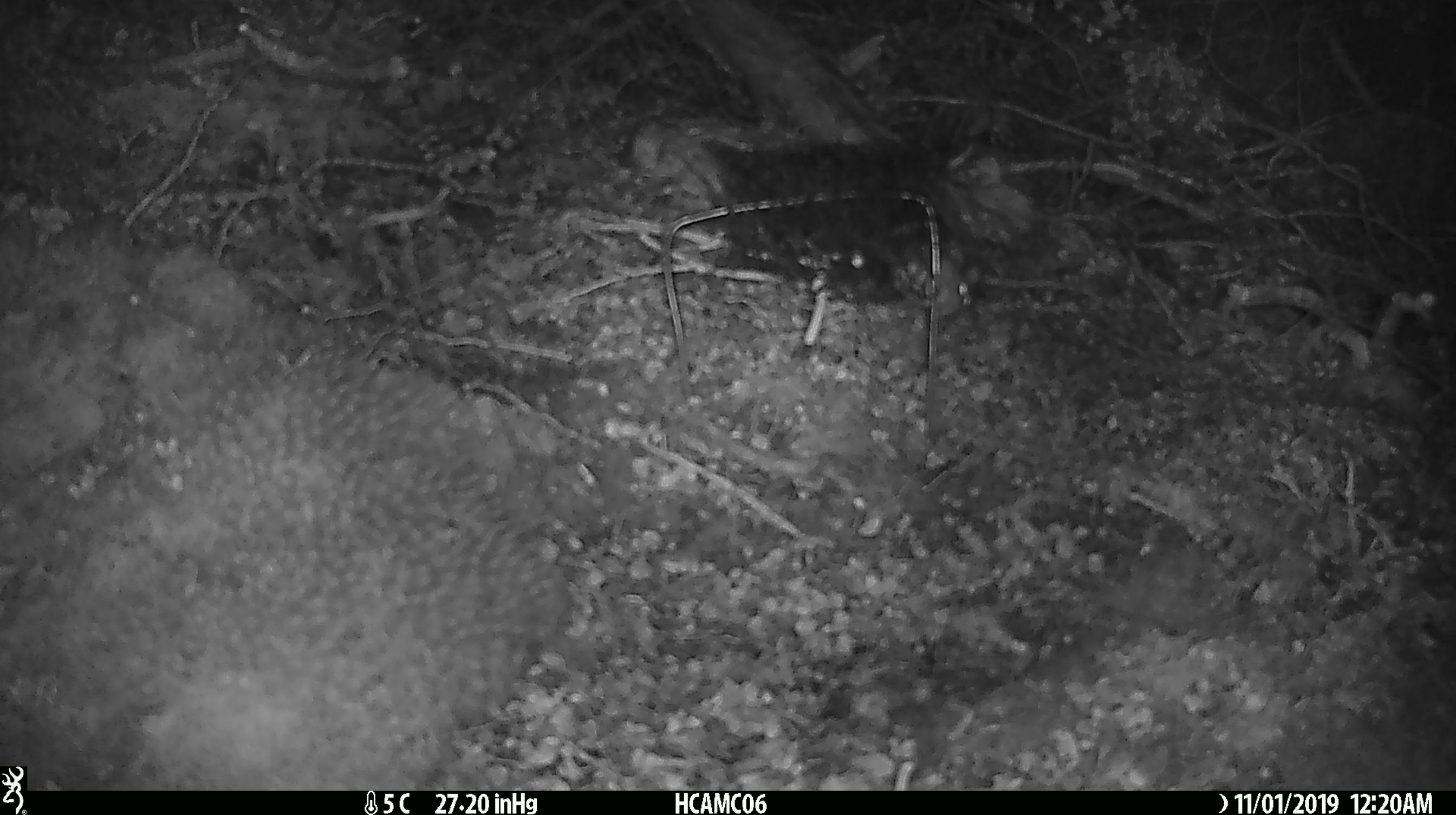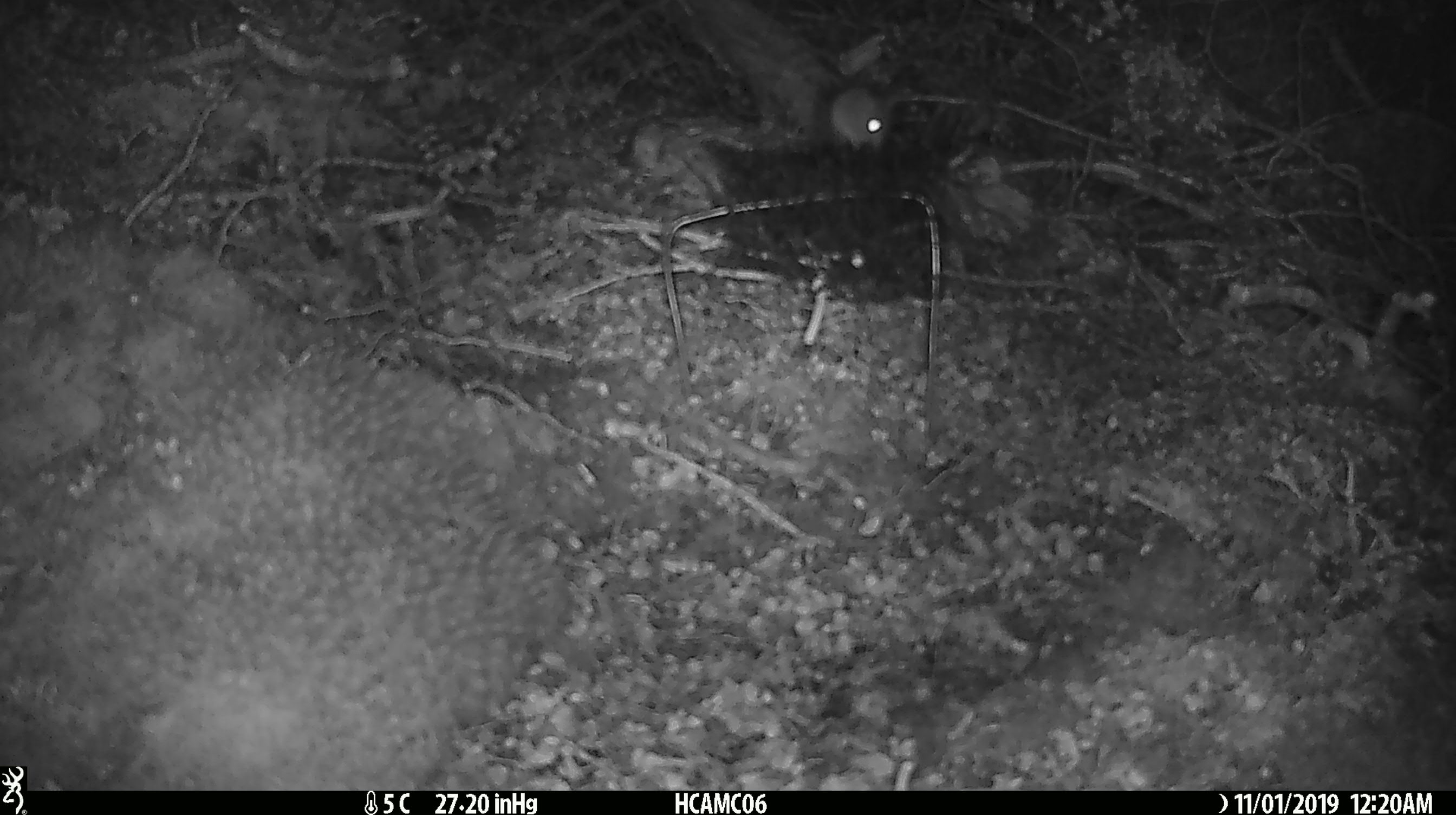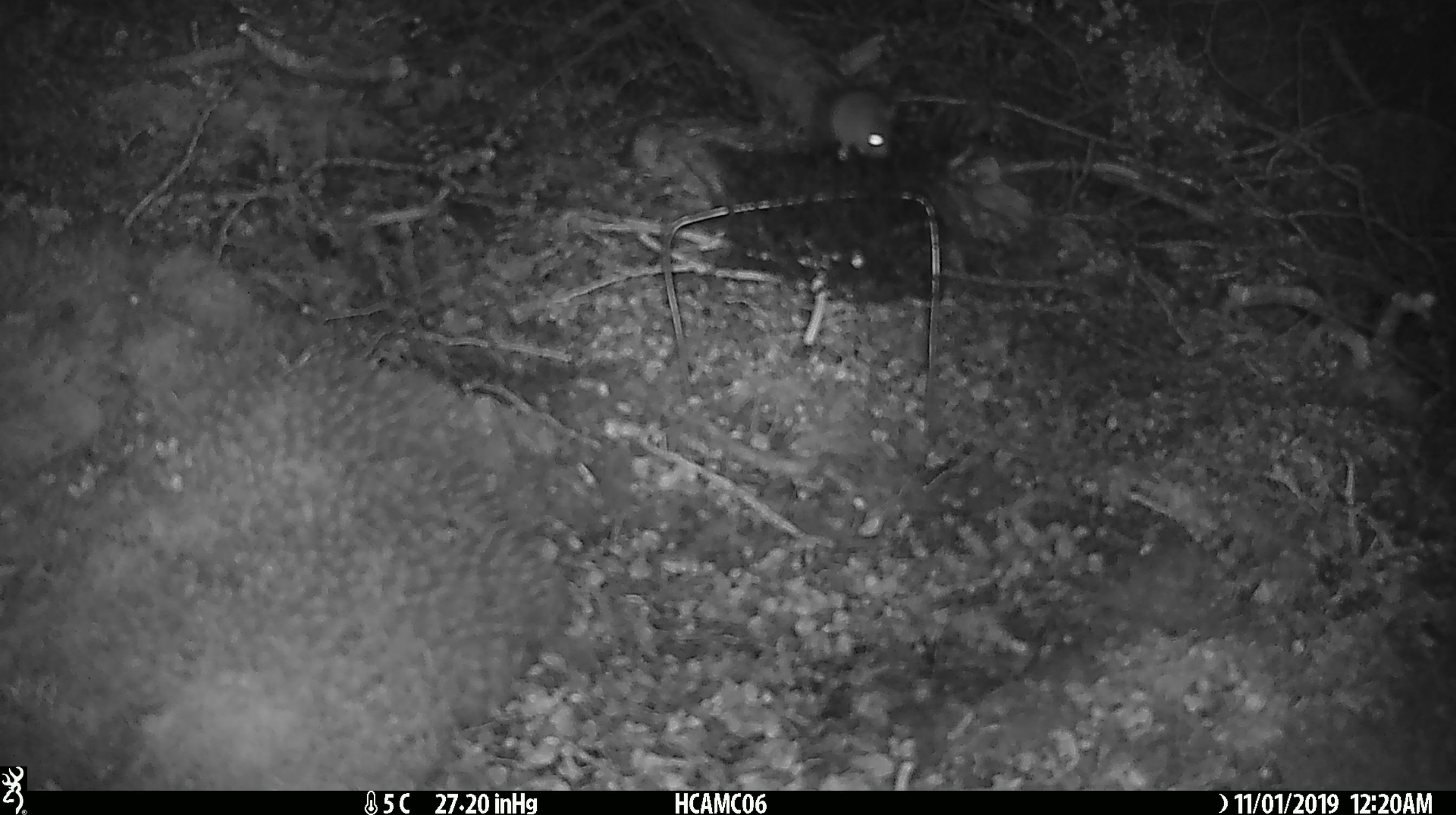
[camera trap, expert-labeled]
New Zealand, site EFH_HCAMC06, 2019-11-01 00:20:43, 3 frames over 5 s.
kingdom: Animalia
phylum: Chordata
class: Mammalia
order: Rodentia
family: Muridae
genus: Mus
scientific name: Mus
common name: mouse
Mouse (Mus).